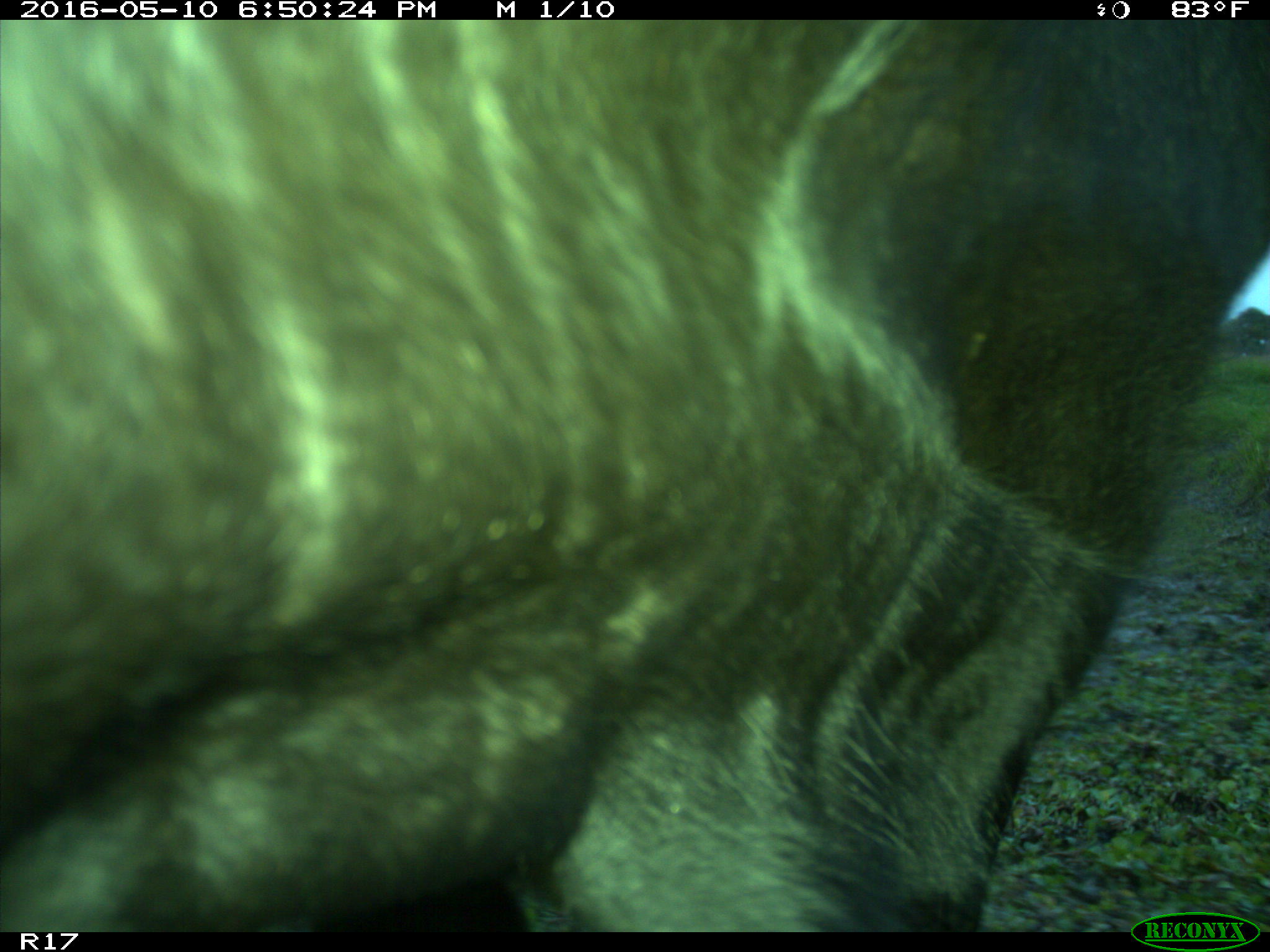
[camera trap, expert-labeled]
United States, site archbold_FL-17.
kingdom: Animalia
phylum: Chordata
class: Mammalia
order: Artiodactyla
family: Bovidae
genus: Bos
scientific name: Bos taurus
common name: domestic cow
Bos taurus (domestic cow).